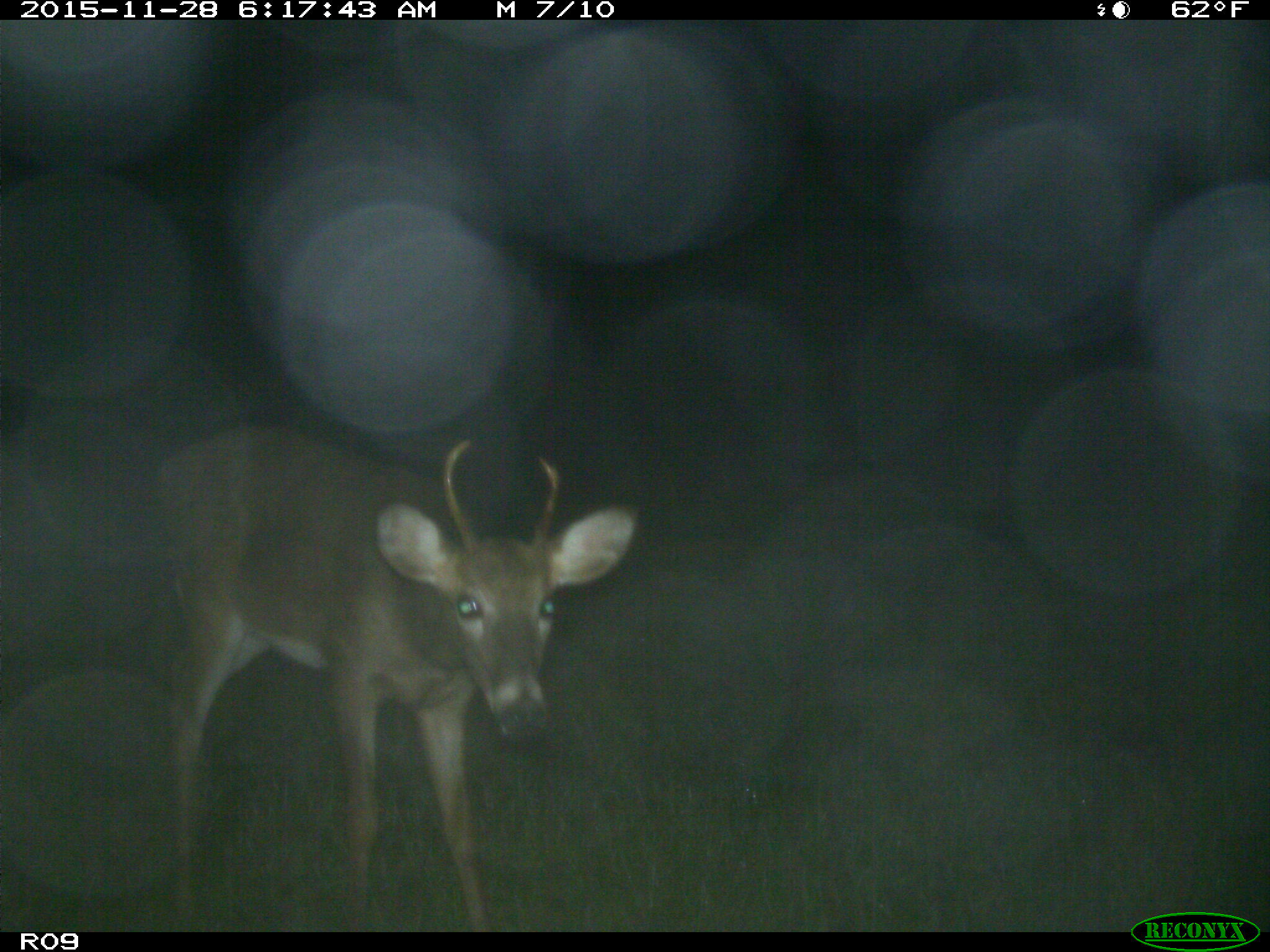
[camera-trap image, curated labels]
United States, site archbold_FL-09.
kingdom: Animalia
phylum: Chordata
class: Mammalia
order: Artiodactyla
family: Cervidae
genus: Odocoileus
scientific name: Odocoileus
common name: deer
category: unidentified deer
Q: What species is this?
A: Unidentified deer (deer) (Odocoileus).